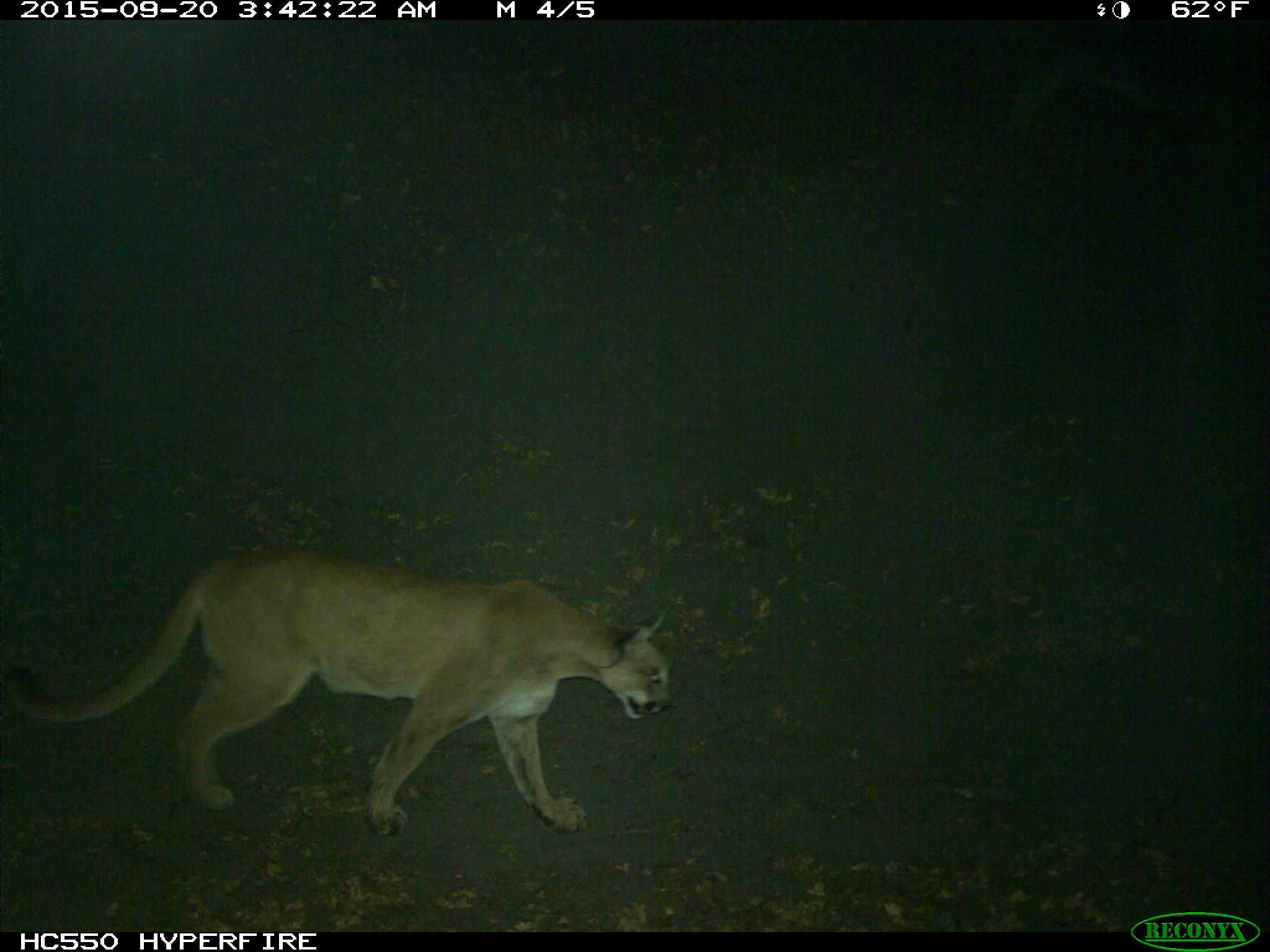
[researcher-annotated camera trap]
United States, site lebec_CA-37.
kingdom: Animalia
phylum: Chordata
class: Mammalia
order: Carnivora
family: Felidae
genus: Puma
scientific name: Puma concolor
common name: mountain lion